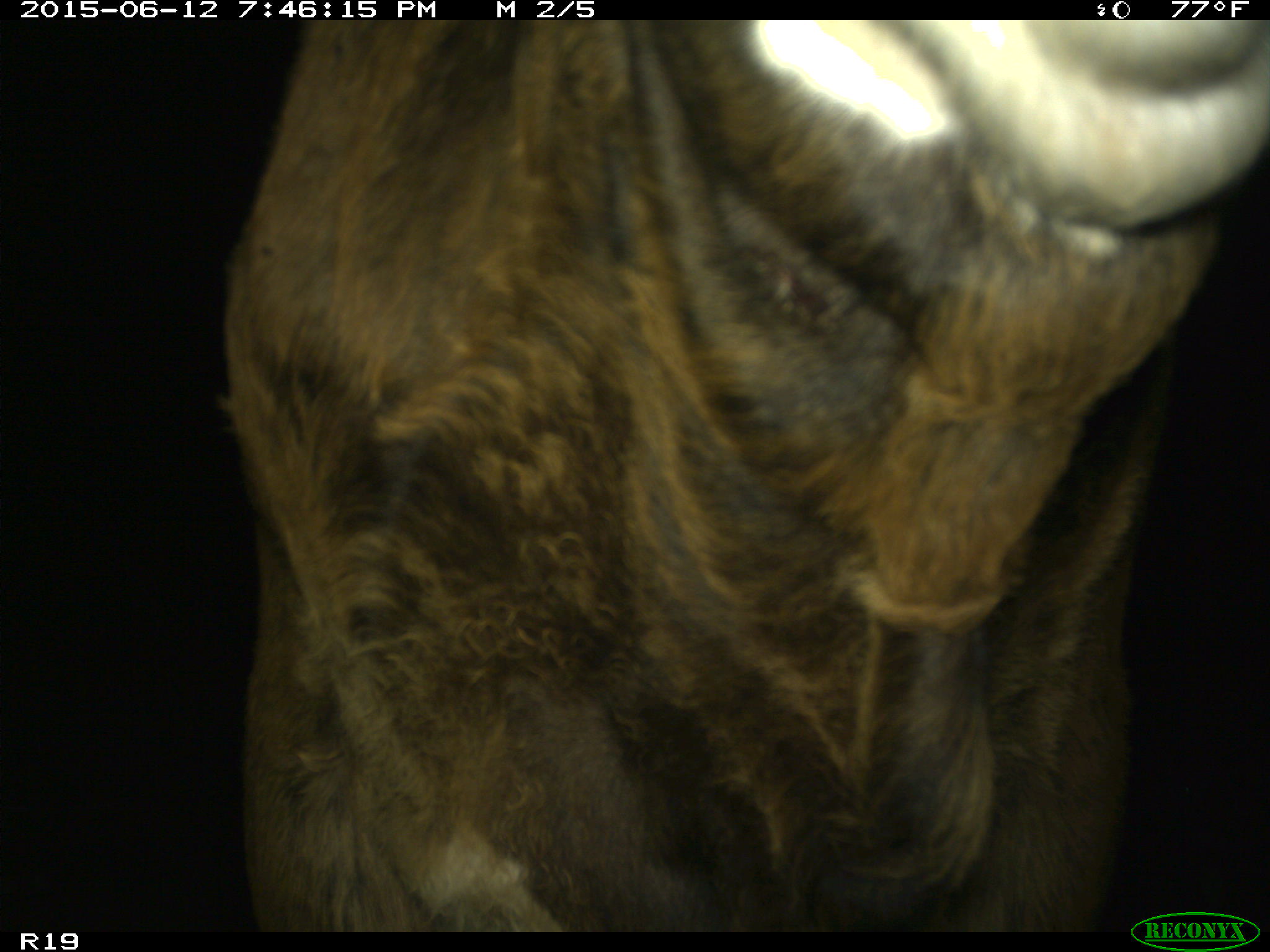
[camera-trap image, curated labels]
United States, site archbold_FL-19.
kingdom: Animalia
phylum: Chordata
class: Mammalia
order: Artiodactyla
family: Bovidae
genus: Bos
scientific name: Bos taurus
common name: domestic cow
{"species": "Bos taurus (domestic cow)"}